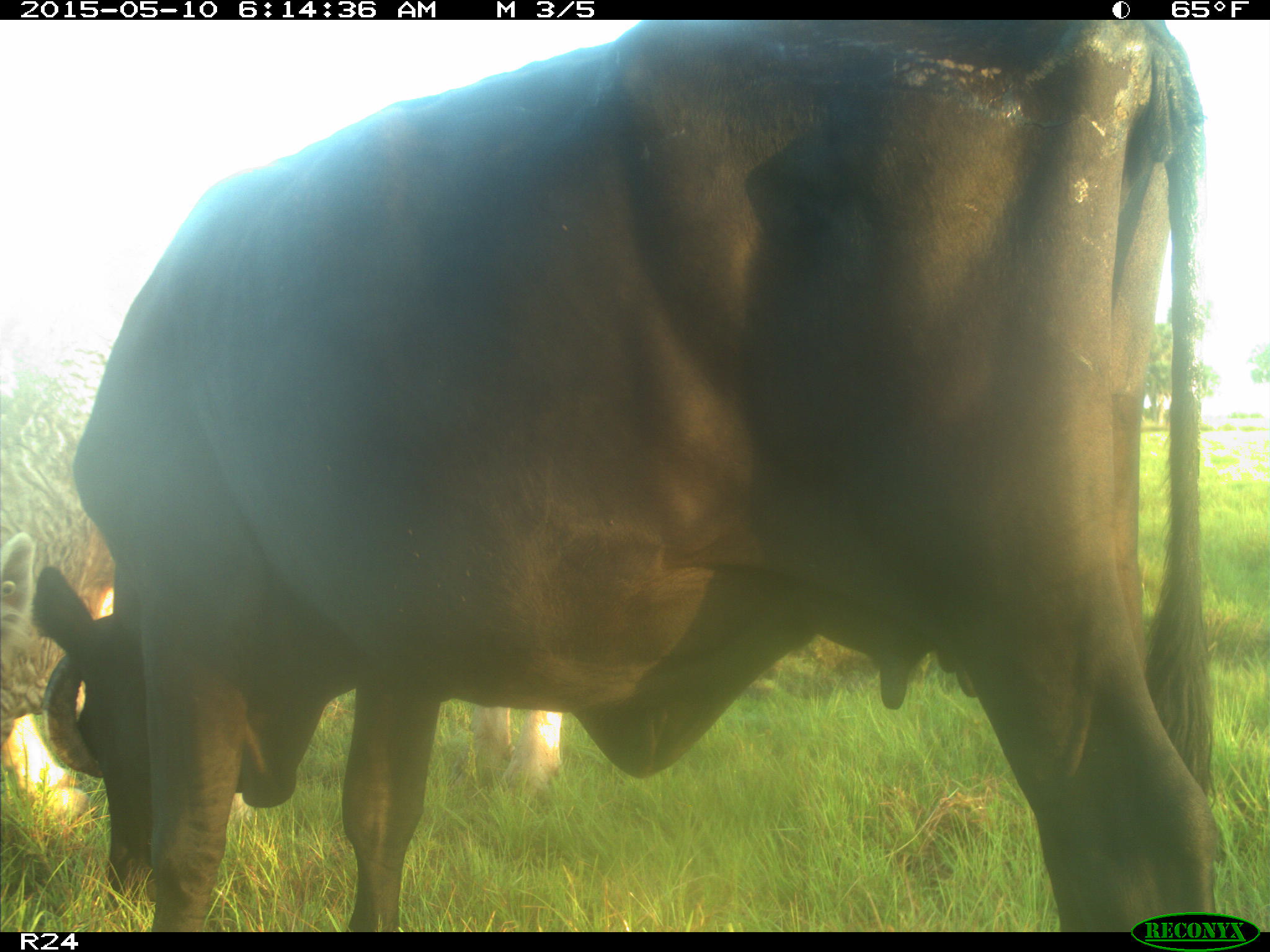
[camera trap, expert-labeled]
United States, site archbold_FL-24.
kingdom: Animalia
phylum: Chordata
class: Mammalia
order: Artiodactyla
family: Bovidae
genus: Bos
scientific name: Bos taurus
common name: domestic cow